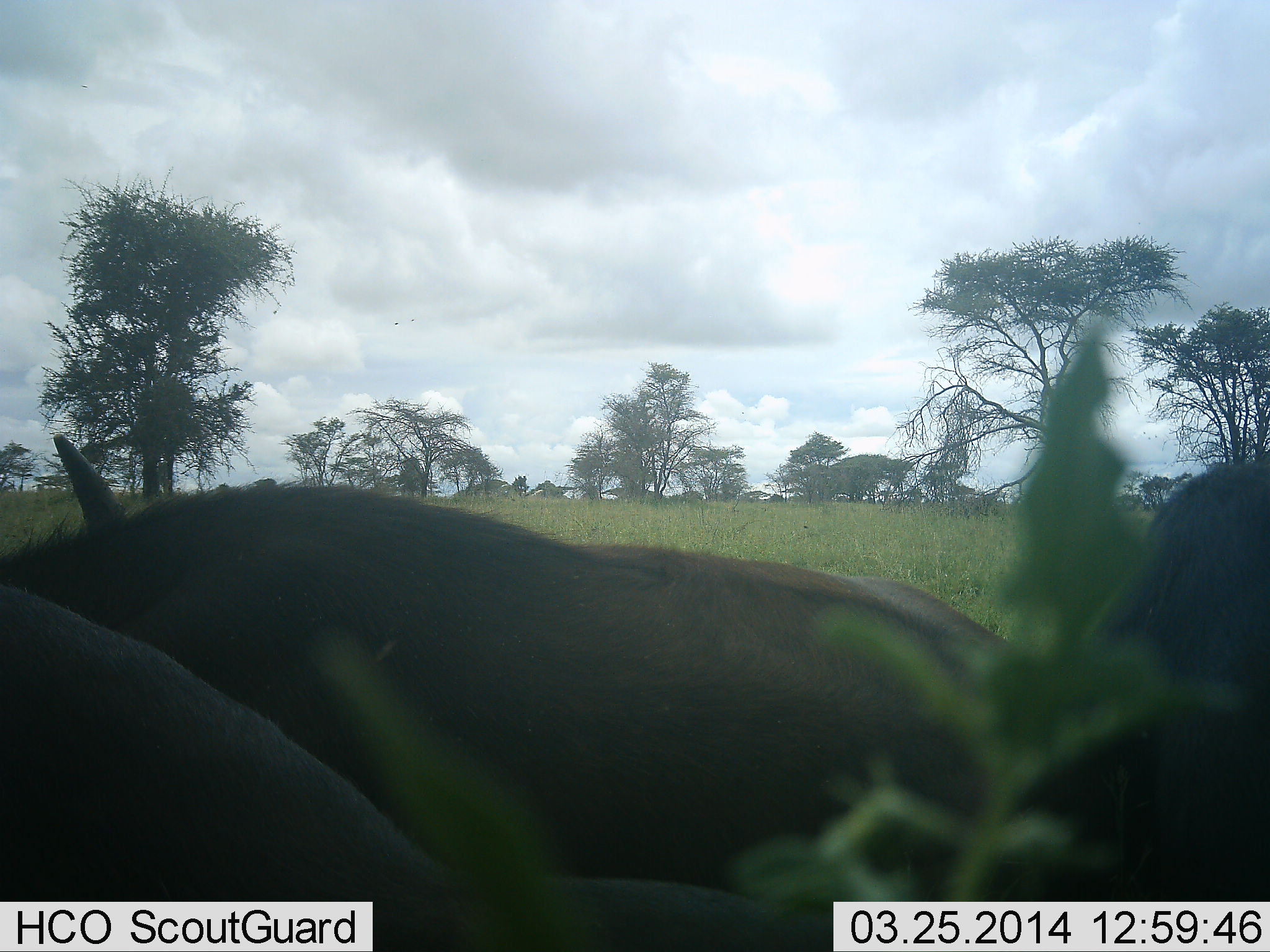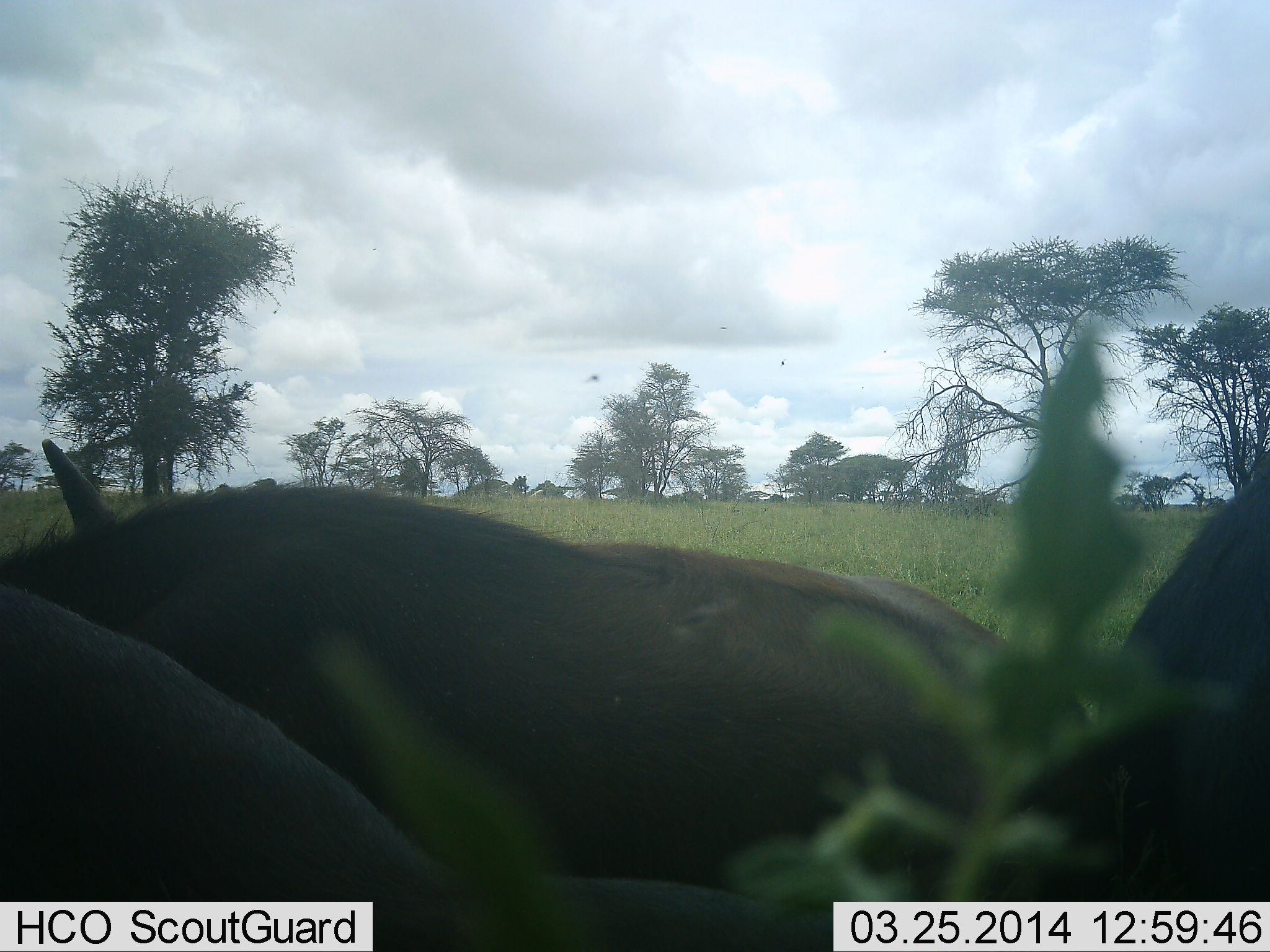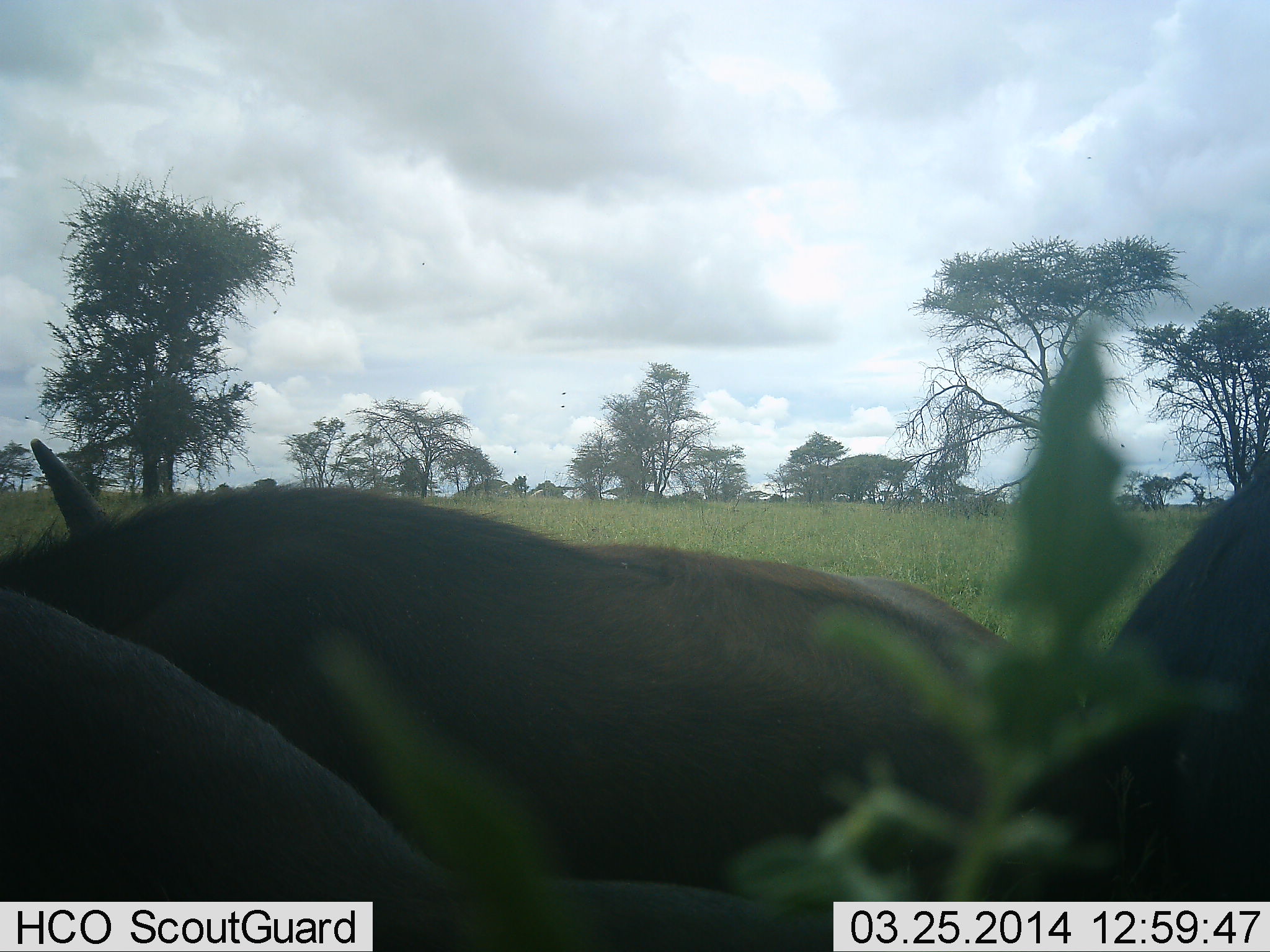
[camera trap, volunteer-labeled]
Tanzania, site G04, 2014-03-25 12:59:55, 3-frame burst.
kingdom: Animalia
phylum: Chordata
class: Mammalia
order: Artiodactyla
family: Bovidae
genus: Syncerus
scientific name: Syncerus caffer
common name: cape buffalo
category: buffalo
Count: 3.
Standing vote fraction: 56%.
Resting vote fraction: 44%.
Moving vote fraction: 11%.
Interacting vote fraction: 0%.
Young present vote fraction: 0%.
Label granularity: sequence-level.